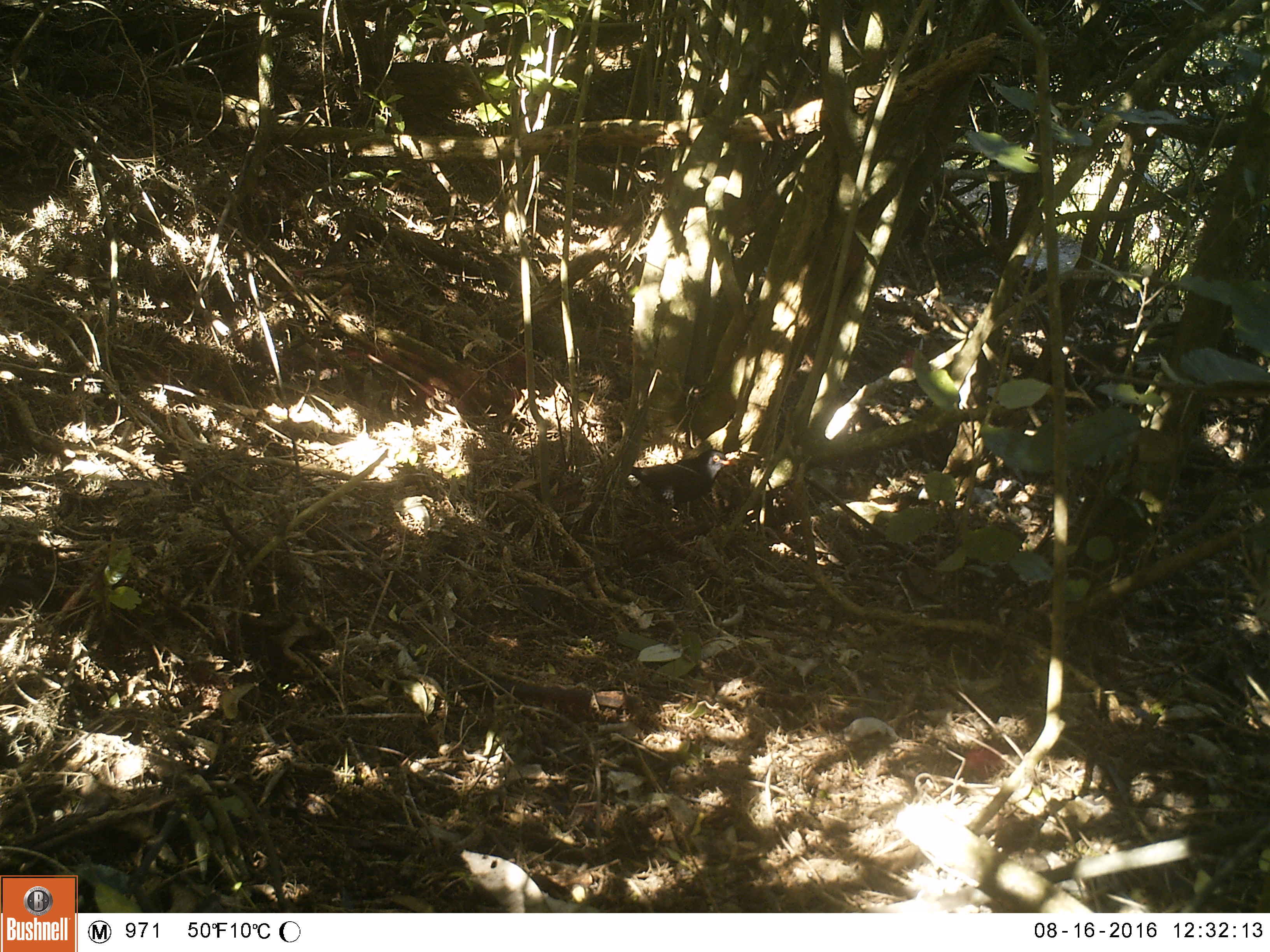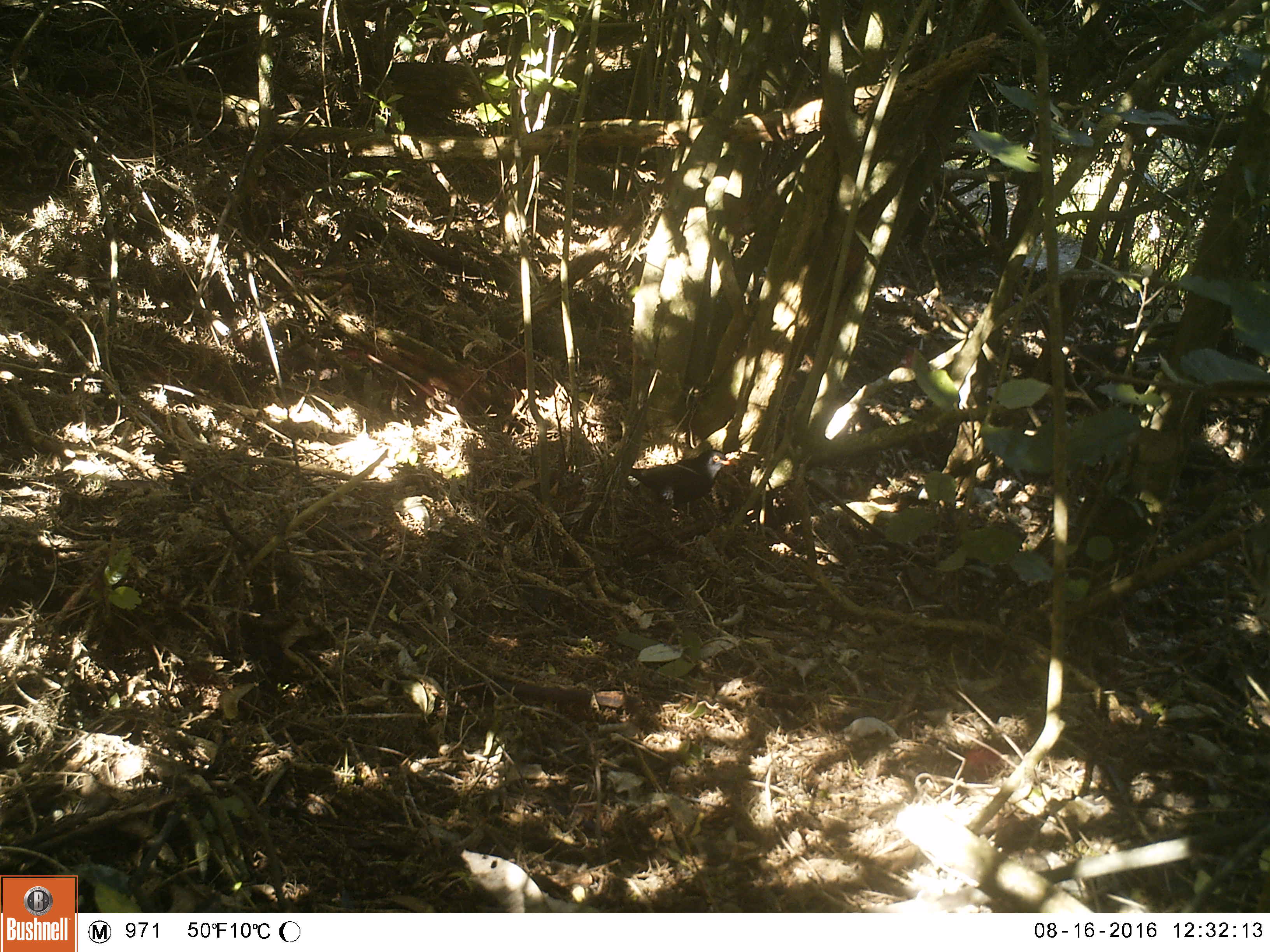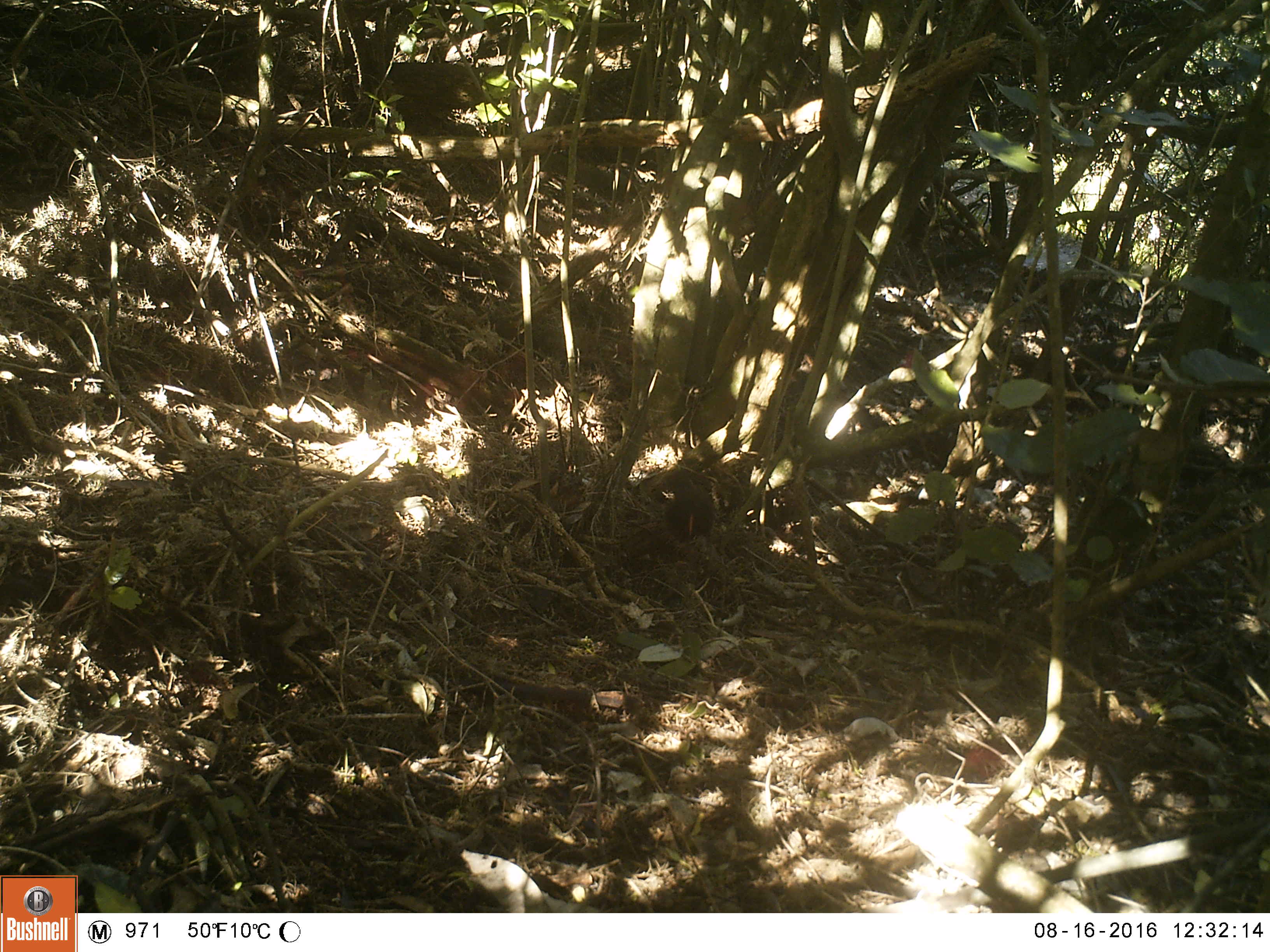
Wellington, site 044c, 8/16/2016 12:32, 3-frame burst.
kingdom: Animalia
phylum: Chordata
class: Aves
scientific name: Aves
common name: bird